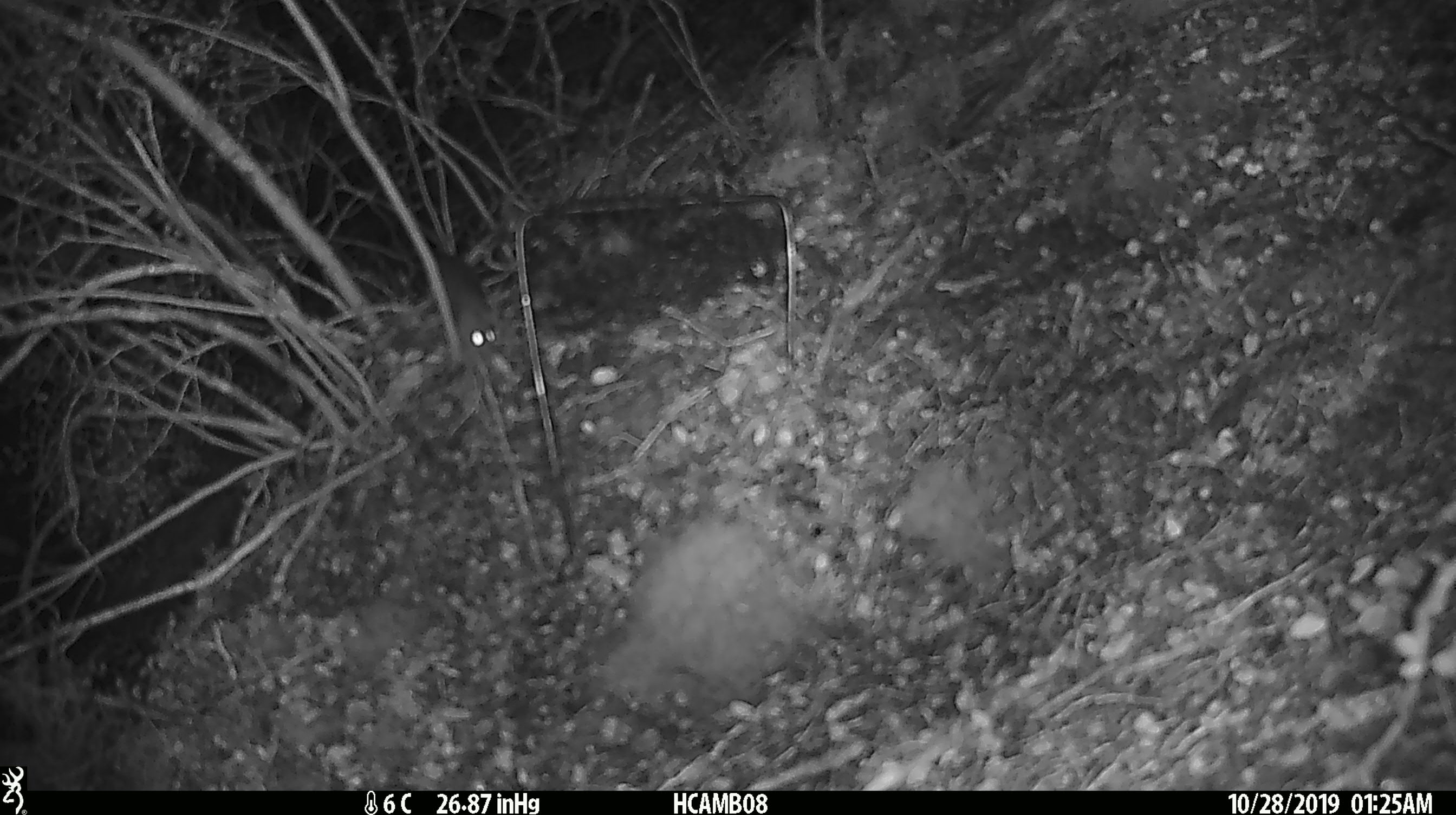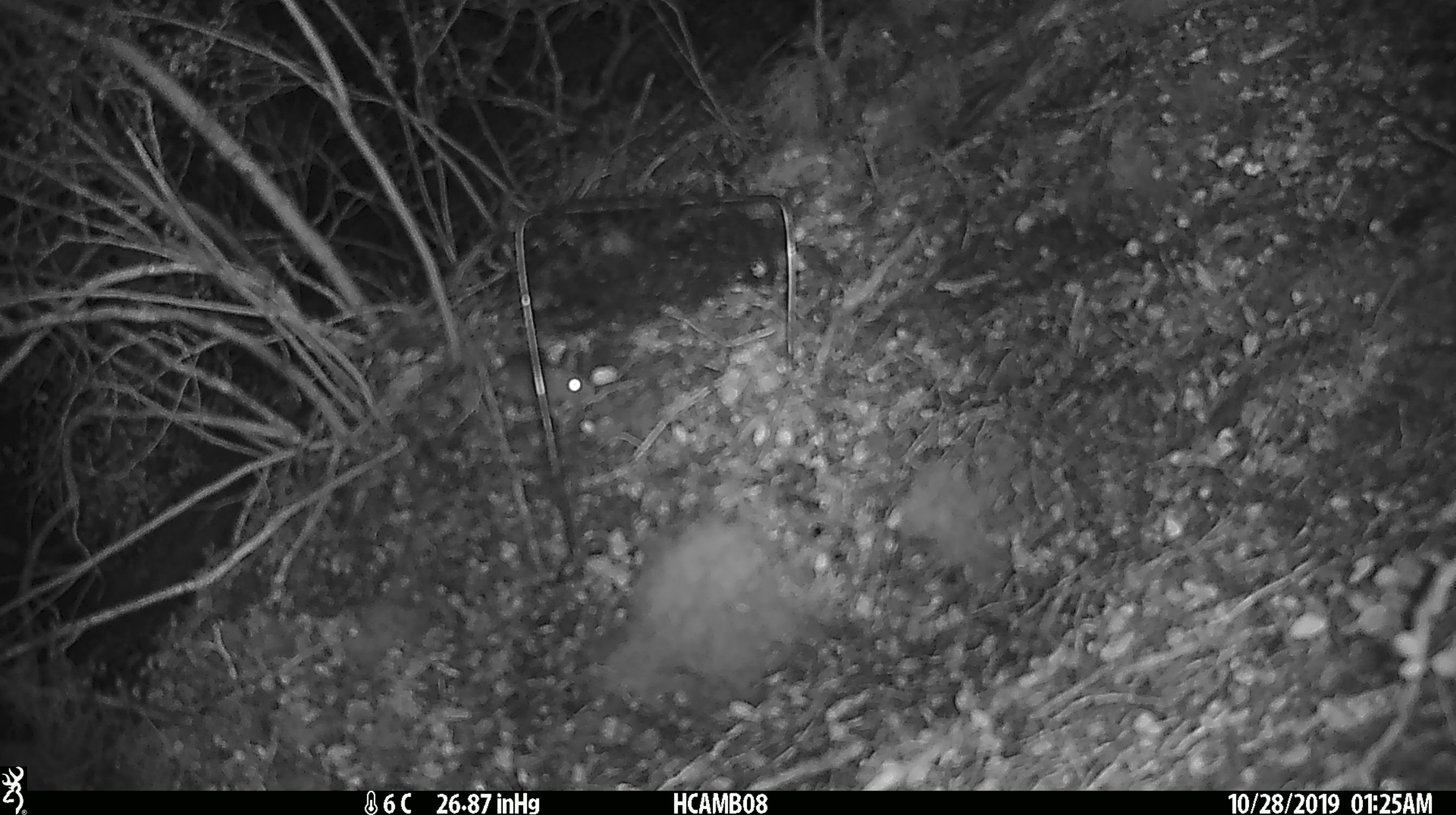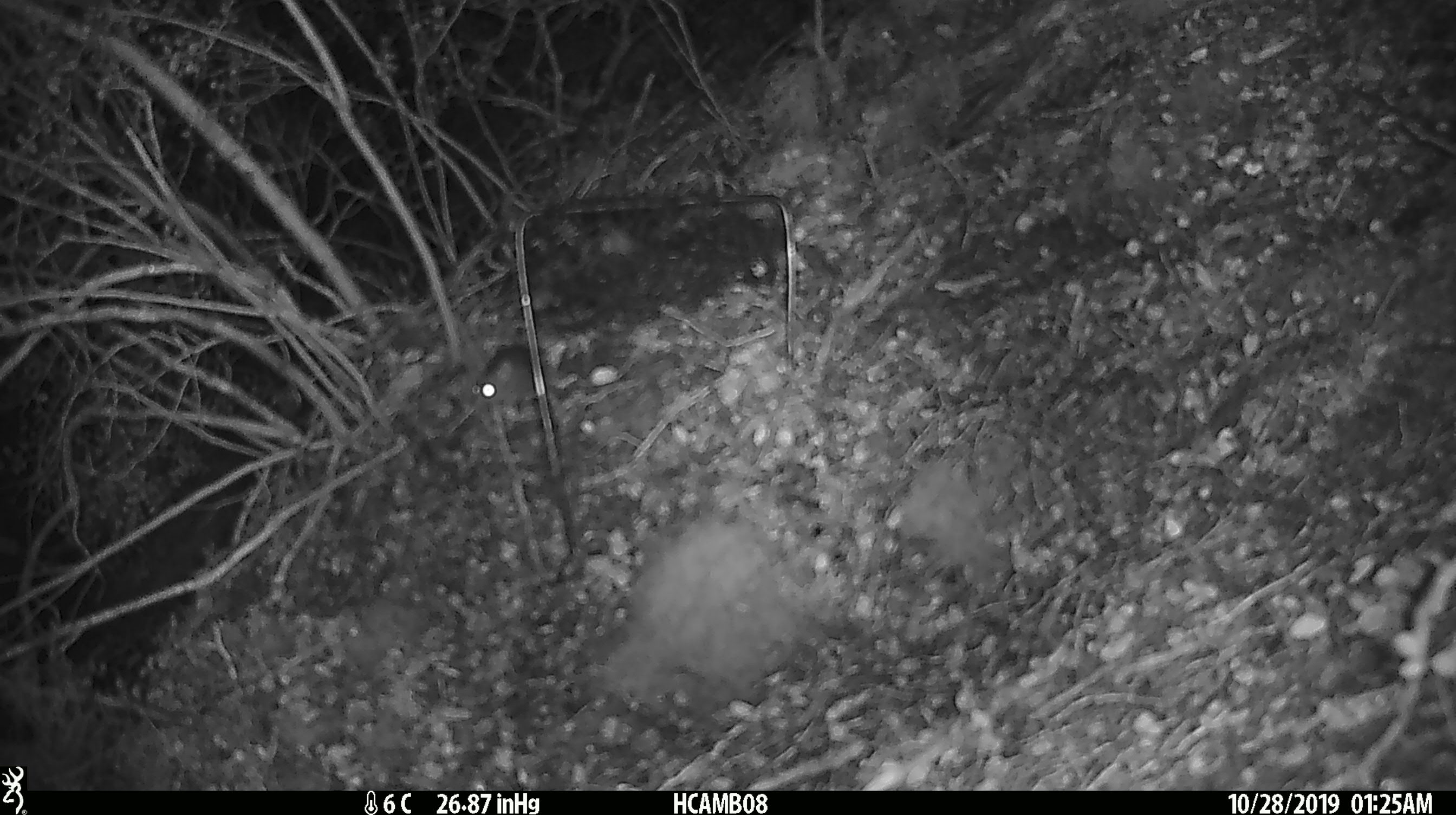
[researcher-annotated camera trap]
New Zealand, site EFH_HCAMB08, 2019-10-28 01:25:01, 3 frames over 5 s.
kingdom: Animalia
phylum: Chordata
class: Mammalia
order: Rodentia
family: Muridae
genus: Mus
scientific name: Mus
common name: mouse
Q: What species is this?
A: Mouse (Mus).